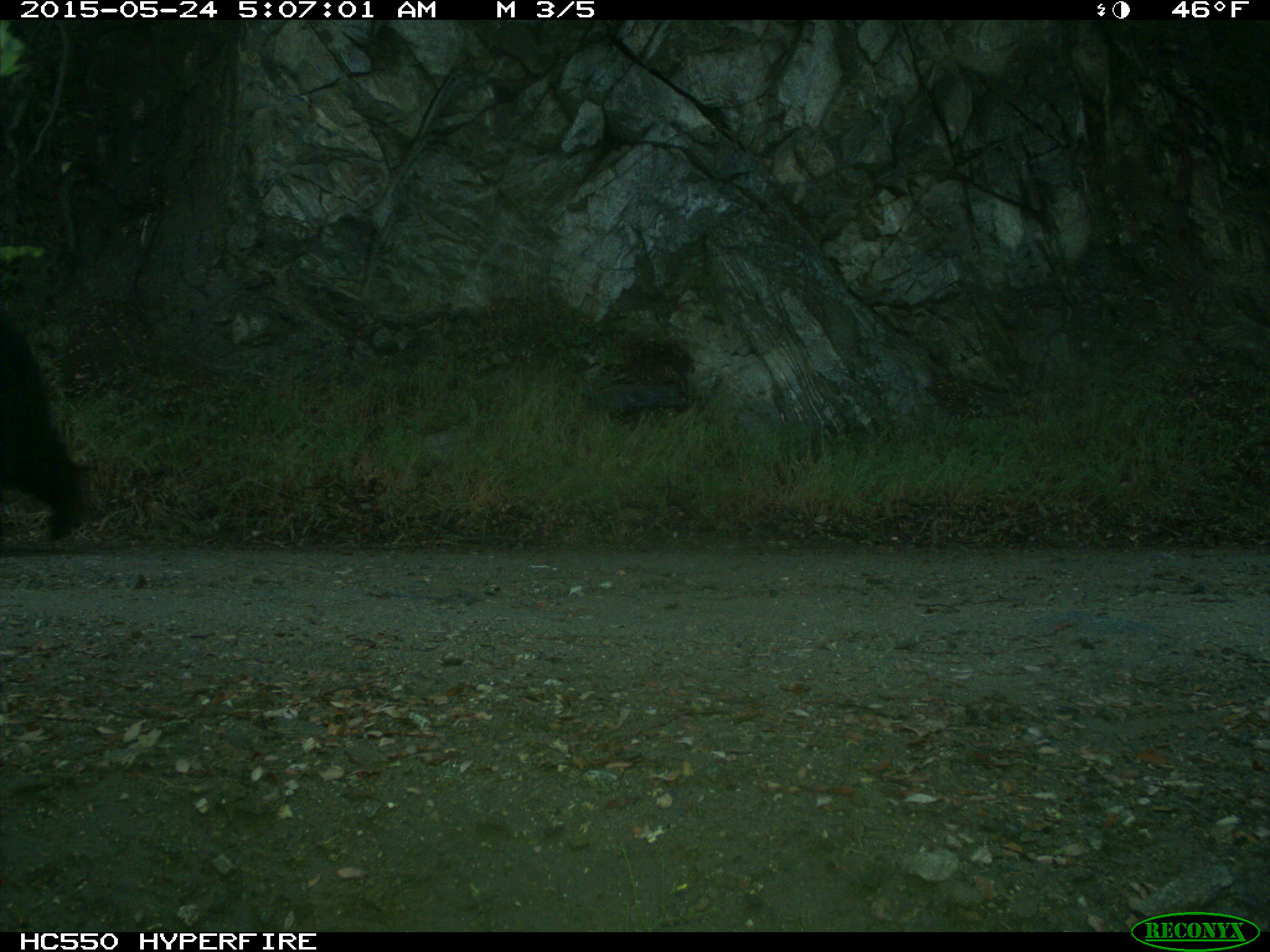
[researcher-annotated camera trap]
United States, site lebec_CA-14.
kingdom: Animalia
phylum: Chordata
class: Mammalia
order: Carnivora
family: Ursidae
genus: Ursus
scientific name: Ursus americanus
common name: american black bear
Ursus americanus (american black bear).